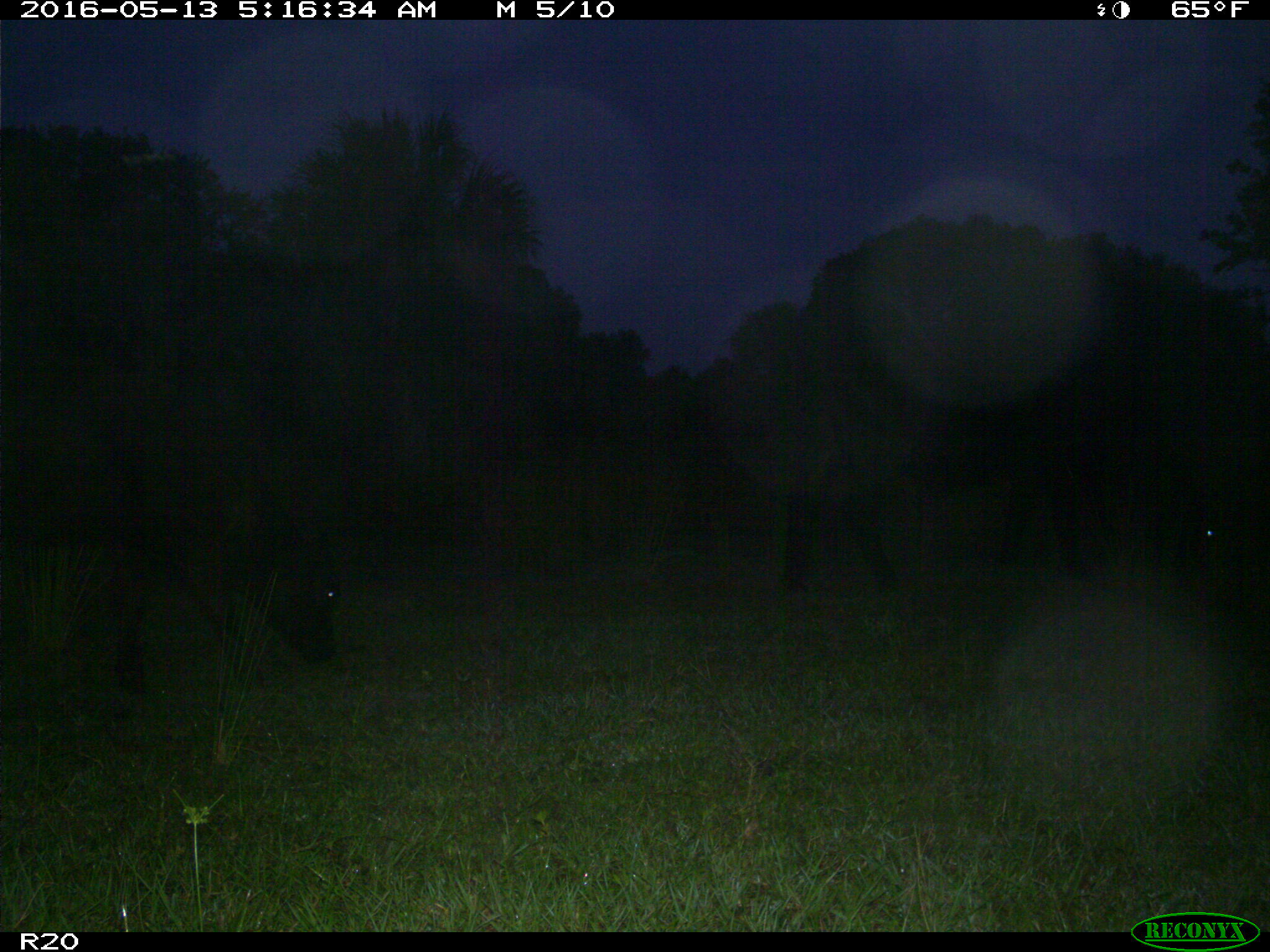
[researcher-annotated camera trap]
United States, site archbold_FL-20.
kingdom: Animalia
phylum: Chordata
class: Mammalia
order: Artiodactyla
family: Bovidae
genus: Bos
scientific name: Bos taurus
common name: domestic cow